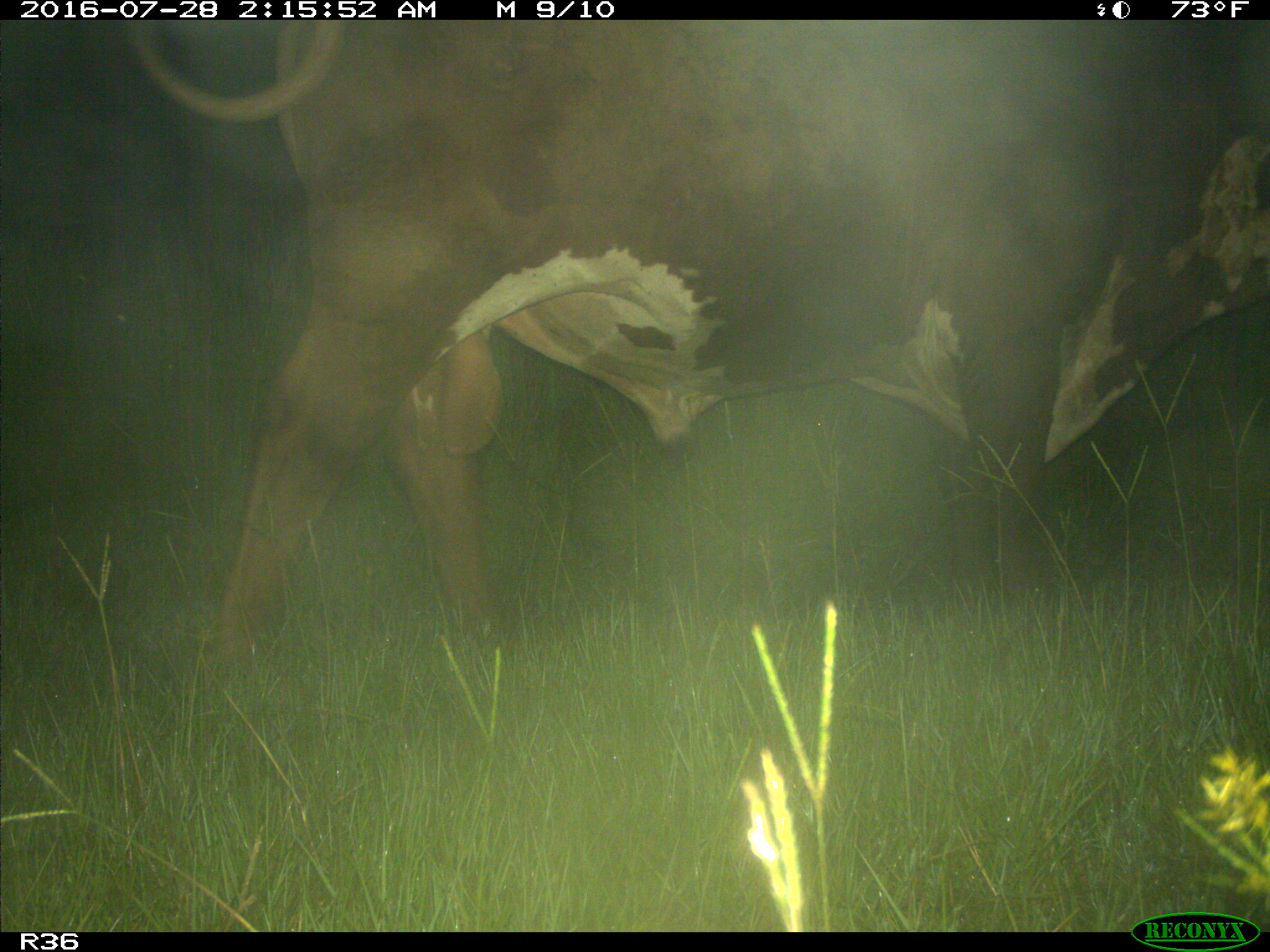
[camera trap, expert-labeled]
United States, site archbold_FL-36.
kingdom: Animalia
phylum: Chordata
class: Mammalia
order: Artiodactyla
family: Bovidae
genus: Bos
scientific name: Bos taurus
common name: domestic cow